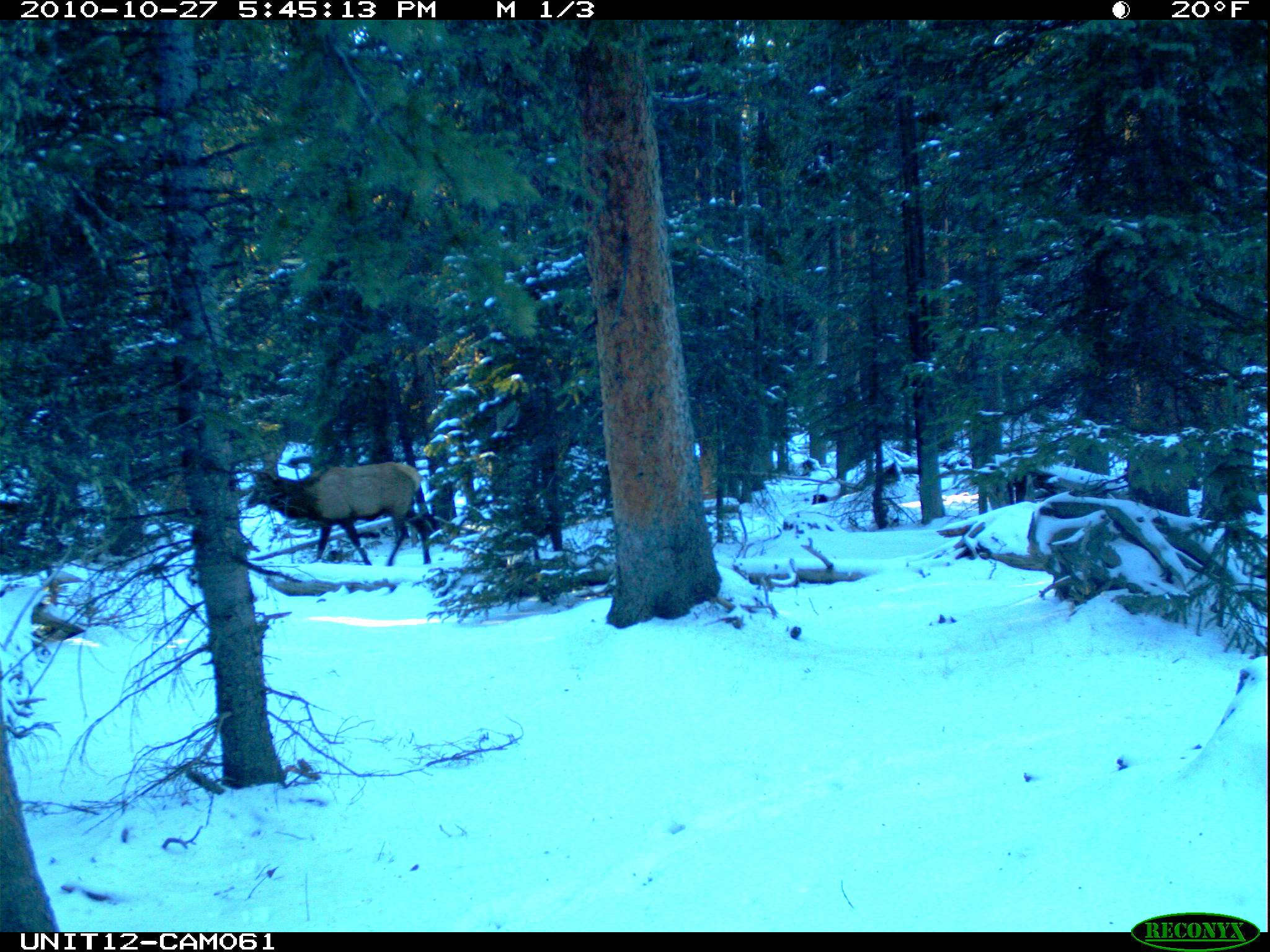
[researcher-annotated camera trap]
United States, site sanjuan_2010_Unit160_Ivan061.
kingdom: Animalia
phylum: Chordata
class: Mammalia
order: Artiodactyla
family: Cervidae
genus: Cervus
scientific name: Cervus elaphus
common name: red deer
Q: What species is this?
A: Cervus elaphus (red deer).